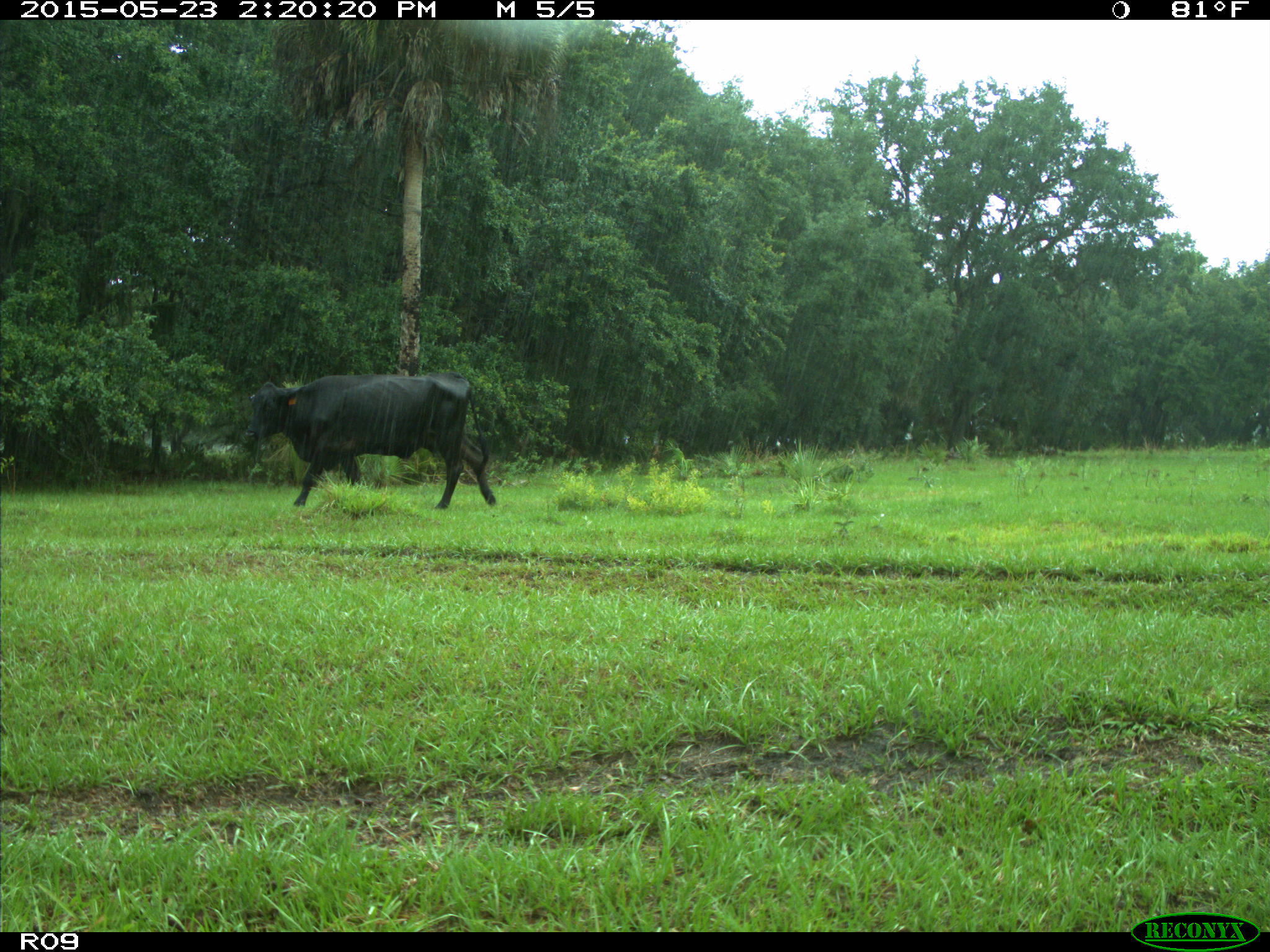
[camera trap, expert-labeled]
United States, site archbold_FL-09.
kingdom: Animalia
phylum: Chordata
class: Mammalia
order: Artiodactyla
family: Bovidae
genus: Bos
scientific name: Bos taurus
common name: domestic cow